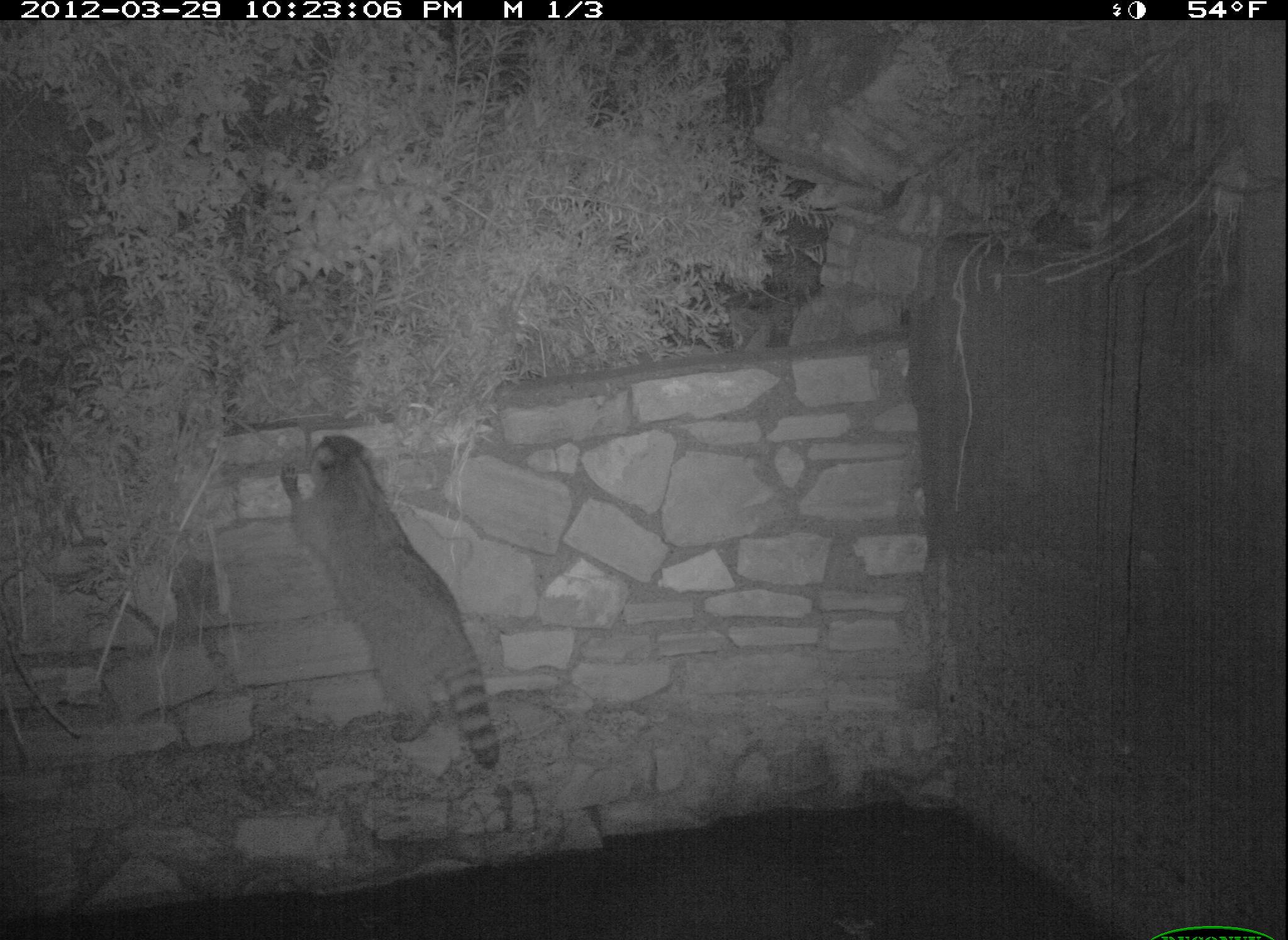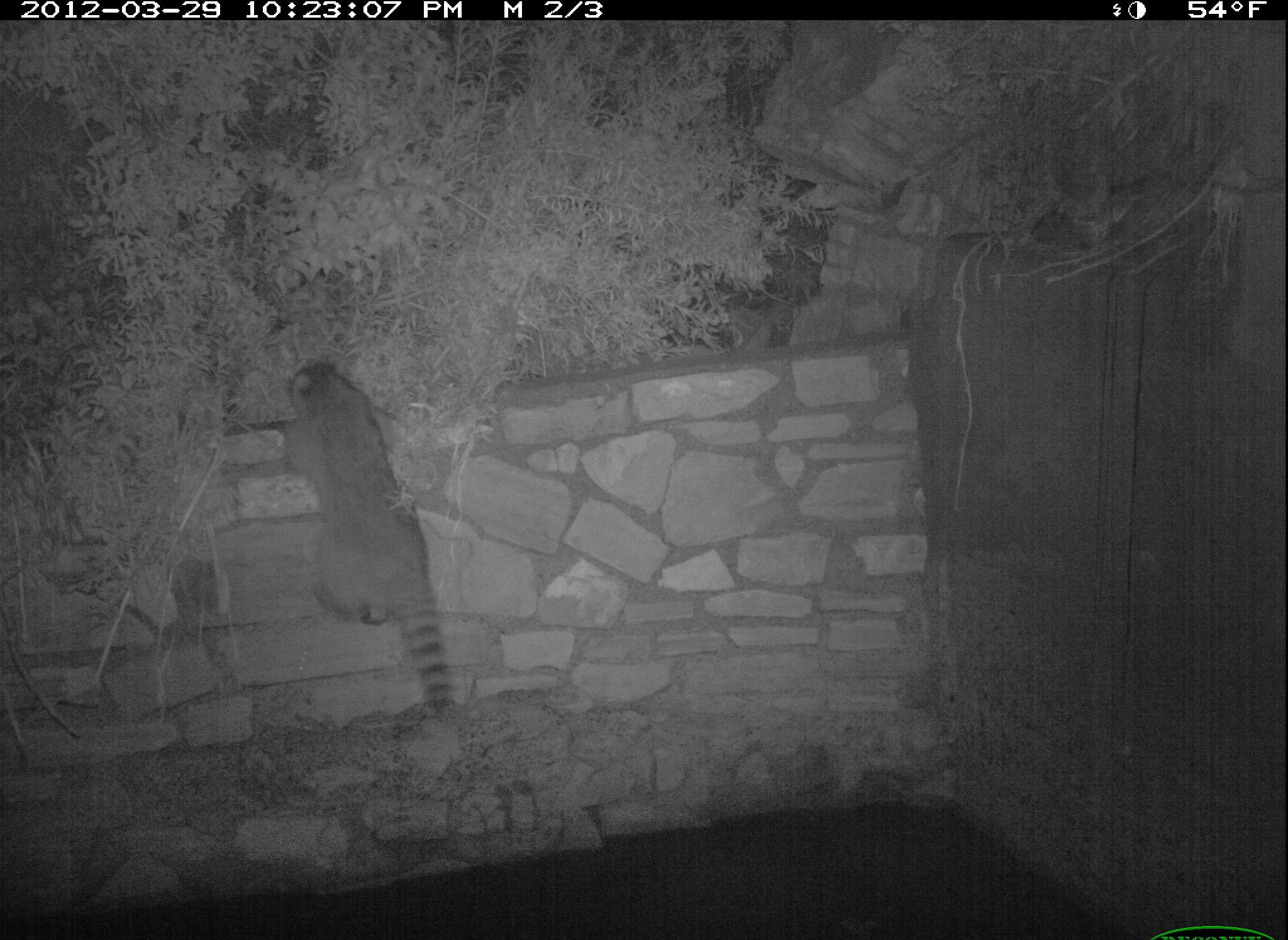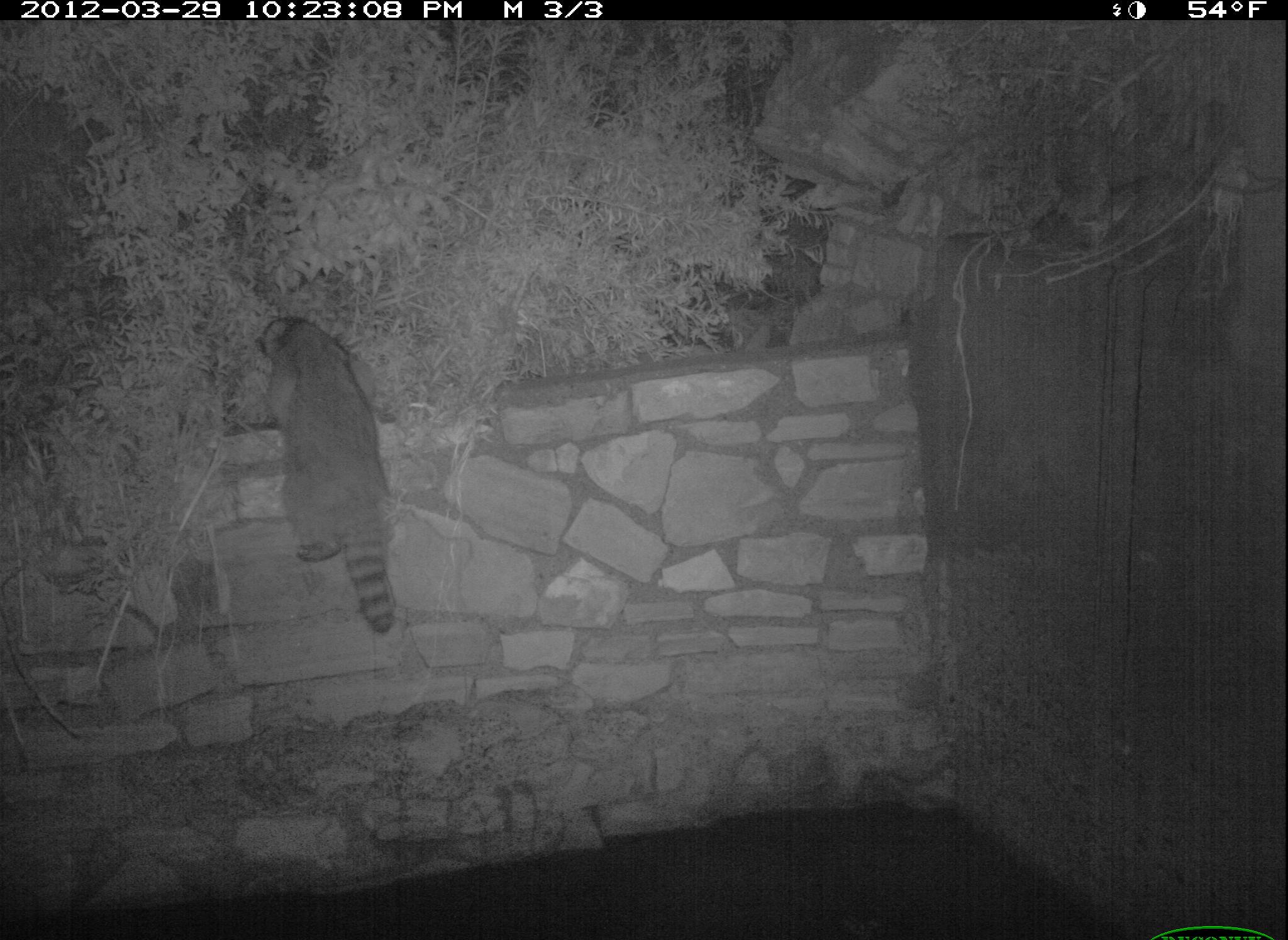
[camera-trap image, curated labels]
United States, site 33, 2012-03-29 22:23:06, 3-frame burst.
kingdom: Animalia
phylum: Chordata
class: Mammalia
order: Carnivora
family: Procyonidae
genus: Procyon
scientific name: Procyon lotor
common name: raccoon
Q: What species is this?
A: Raccoon (Procyon lotor).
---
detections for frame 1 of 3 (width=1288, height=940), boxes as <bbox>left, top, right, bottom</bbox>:
raccoon: <bbox>275, 427, 517, 770</bbox>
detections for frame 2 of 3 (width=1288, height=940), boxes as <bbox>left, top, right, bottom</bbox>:
raccoon: <bbox>264, 354, 473, 738</bbox>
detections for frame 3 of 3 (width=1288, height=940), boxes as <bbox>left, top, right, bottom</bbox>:
raccoon: <bbox>235, 292, 435, 643</bbox>